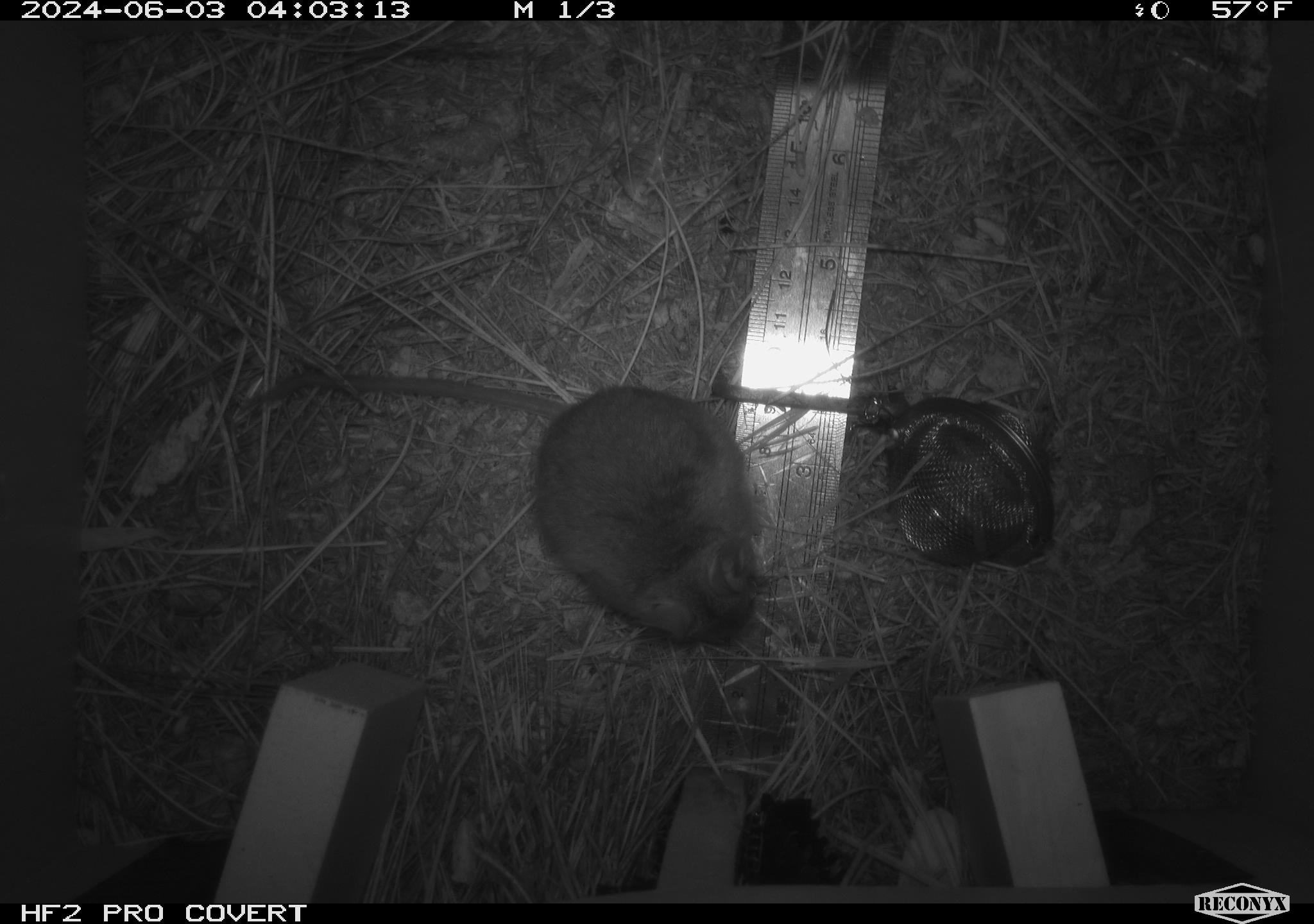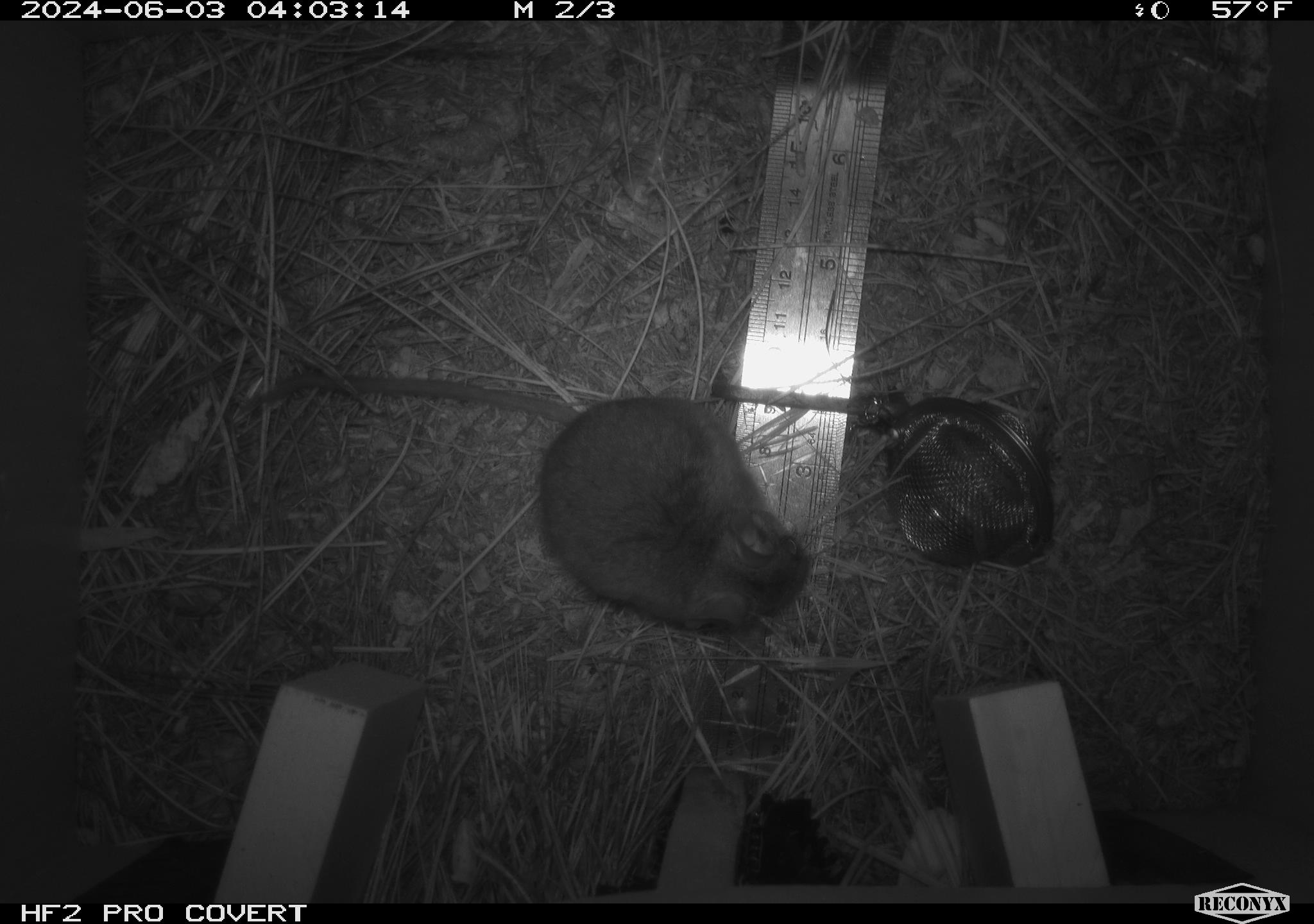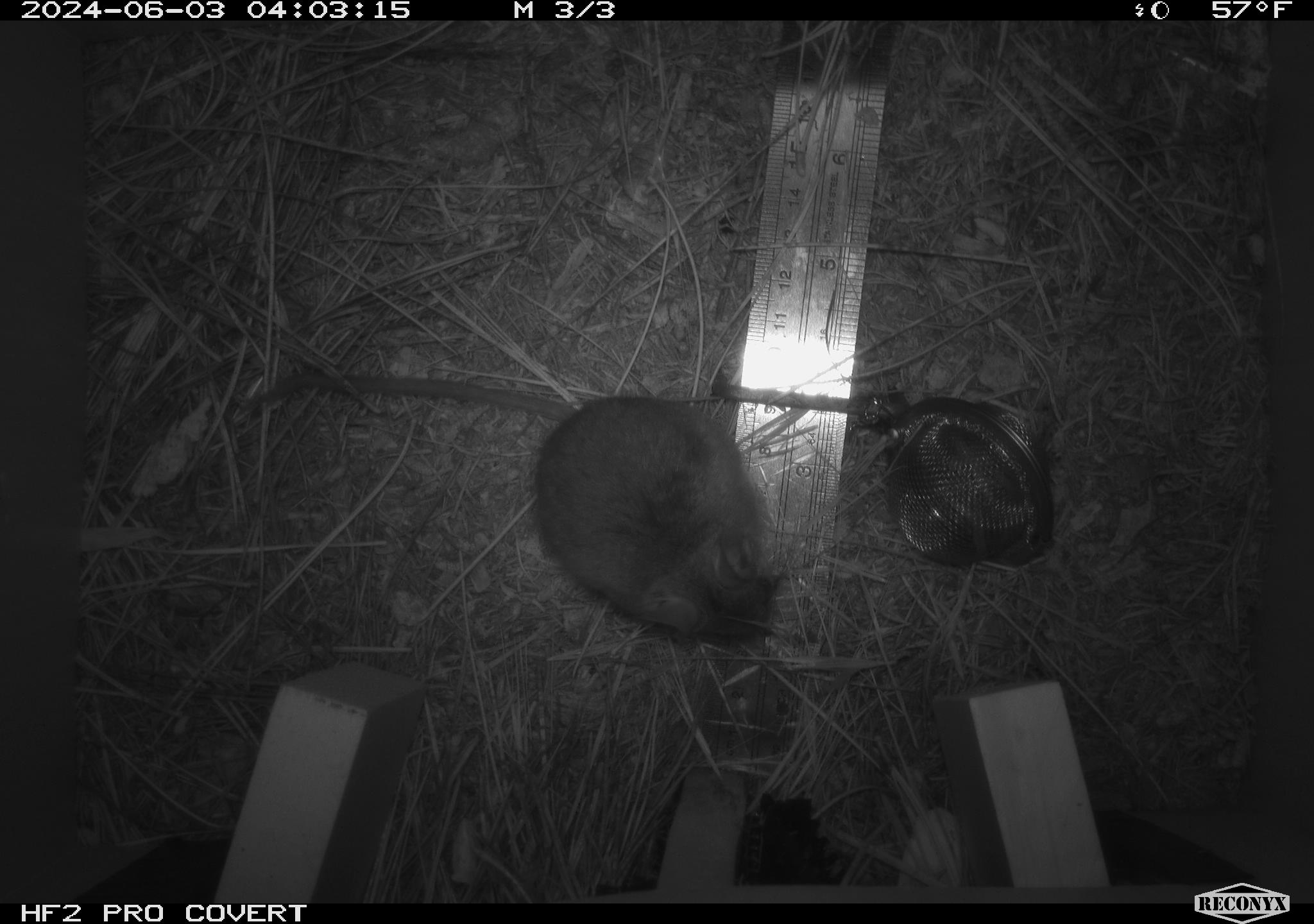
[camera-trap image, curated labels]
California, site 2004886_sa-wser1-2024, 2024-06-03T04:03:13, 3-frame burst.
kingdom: Animalia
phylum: Chordata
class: Mammalia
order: Rodentia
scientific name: Rodentia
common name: mouse species